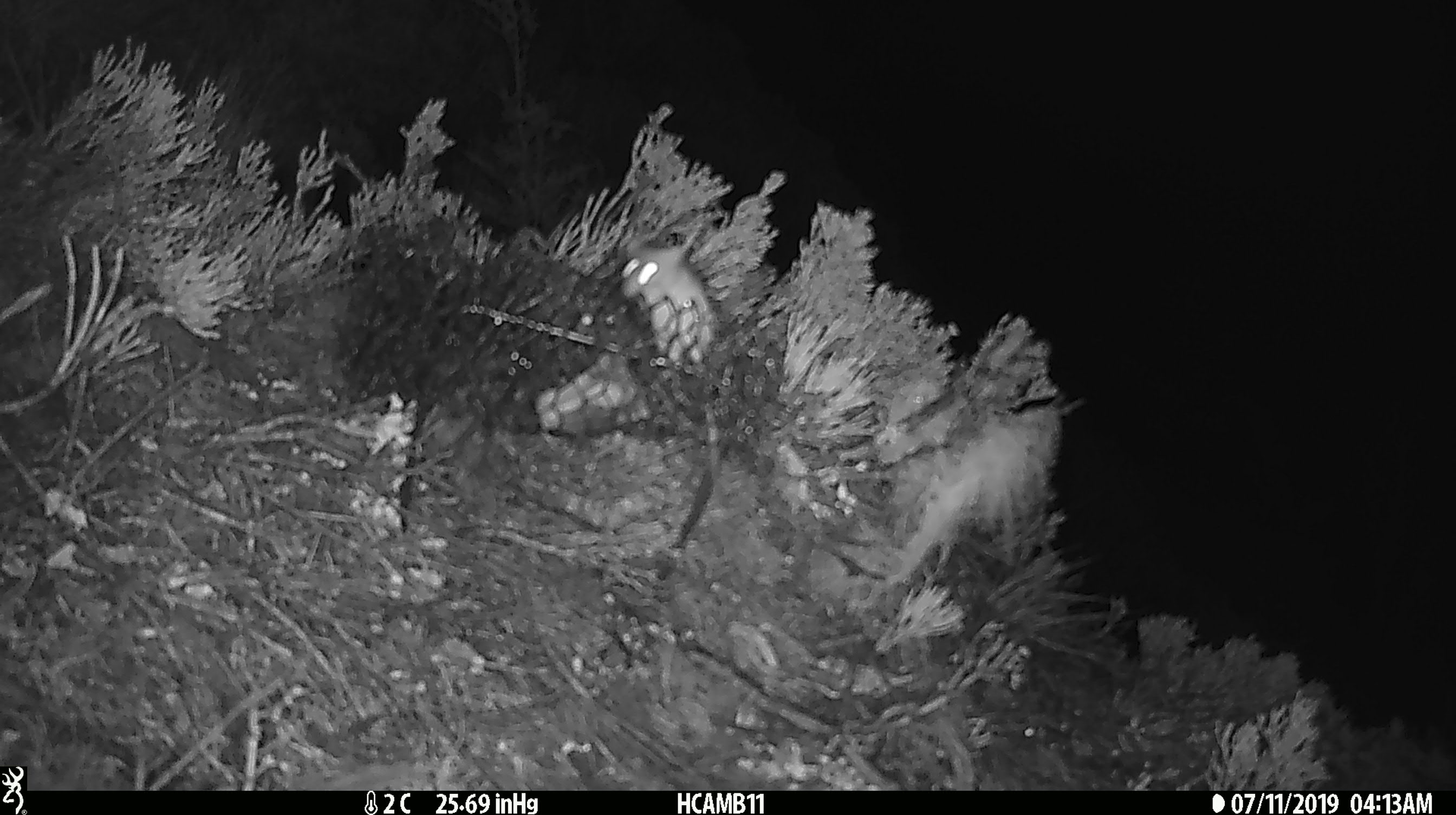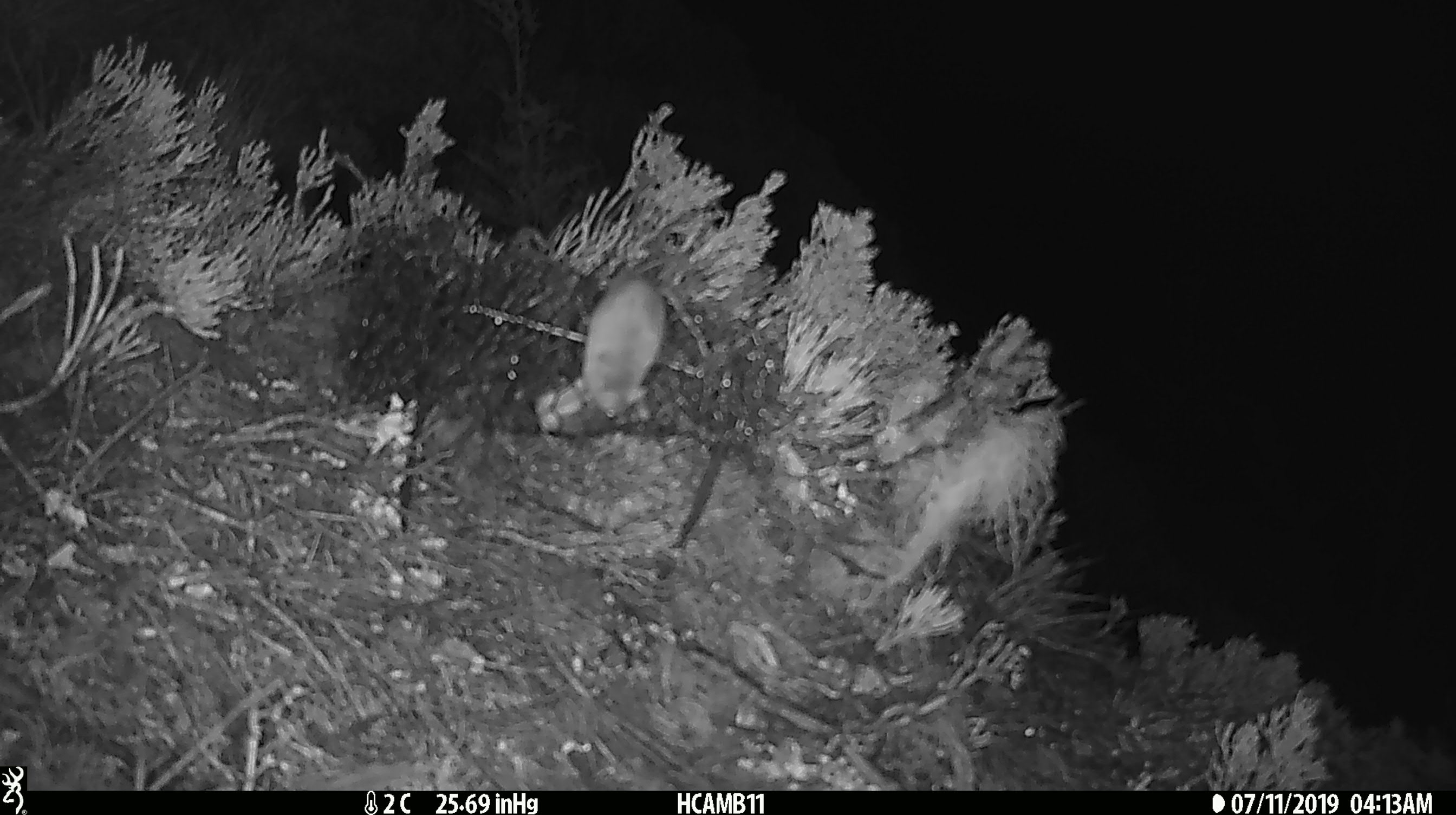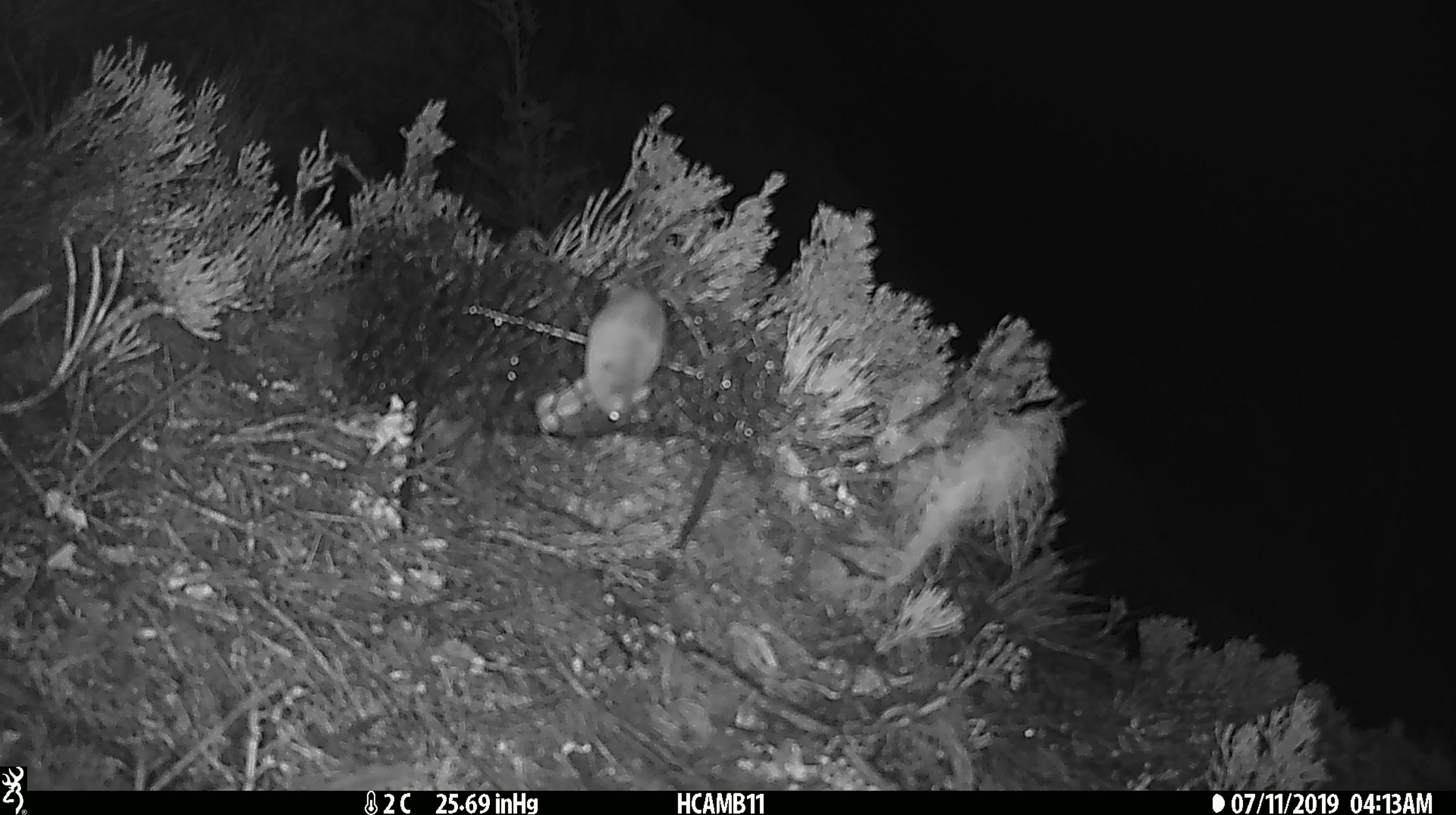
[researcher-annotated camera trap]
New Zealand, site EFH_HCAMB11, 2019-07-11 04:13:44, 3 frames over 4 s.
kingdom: Animalia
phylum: Chordata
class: Mammalia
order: Rodentia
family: Muridae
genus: Mus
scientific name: Mus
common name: mouse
Mouse (Mus).